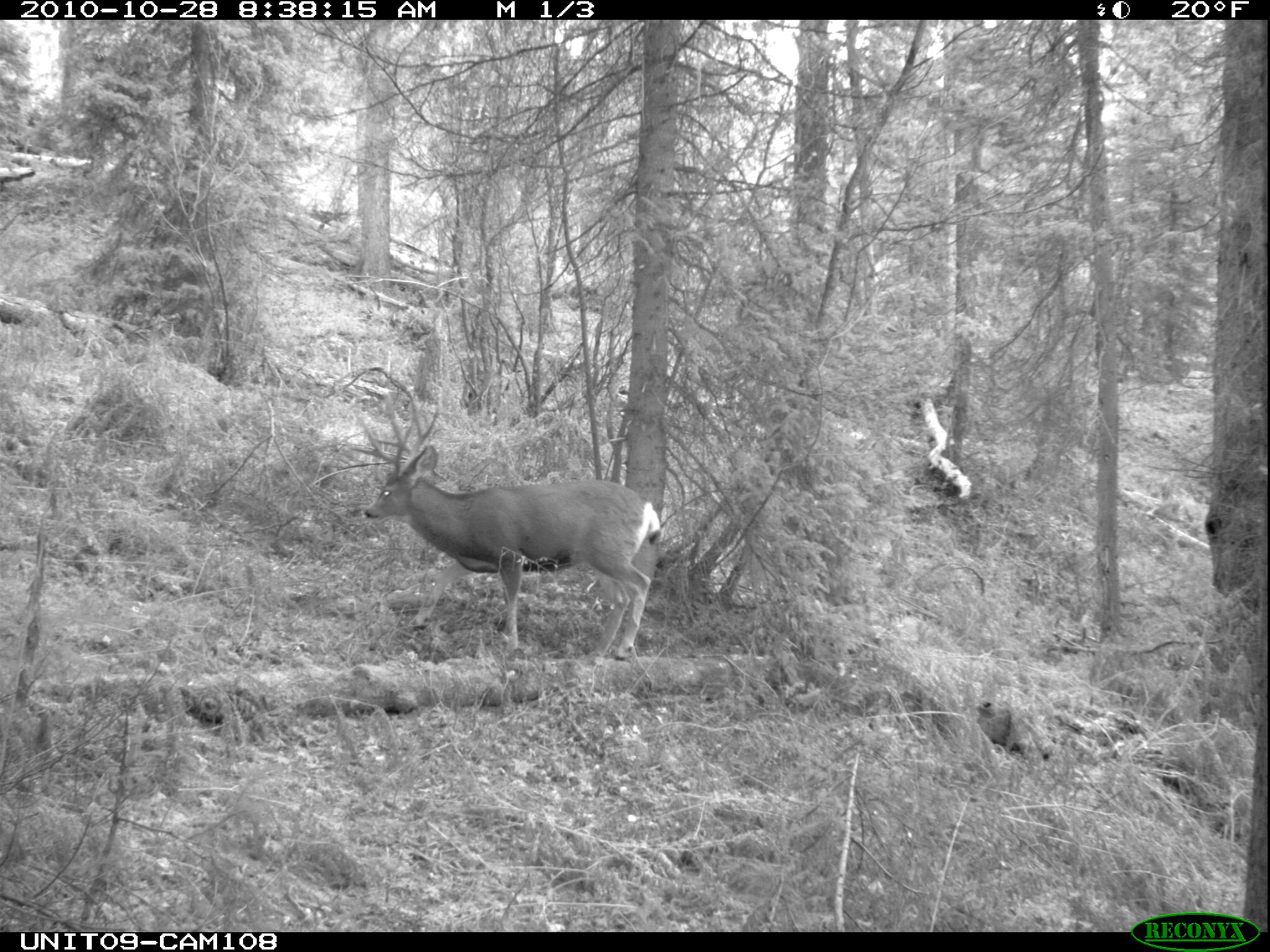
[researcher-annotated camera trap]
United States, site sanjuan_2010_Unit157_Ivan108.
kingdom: Animalia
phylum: Chordata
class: Mammalia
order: Artiodactyla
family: Cervidae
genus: Odocoileus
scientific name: Odocoileus hemionus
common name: mule deer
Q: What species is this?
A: Odocoileus hemionus (mule deer).